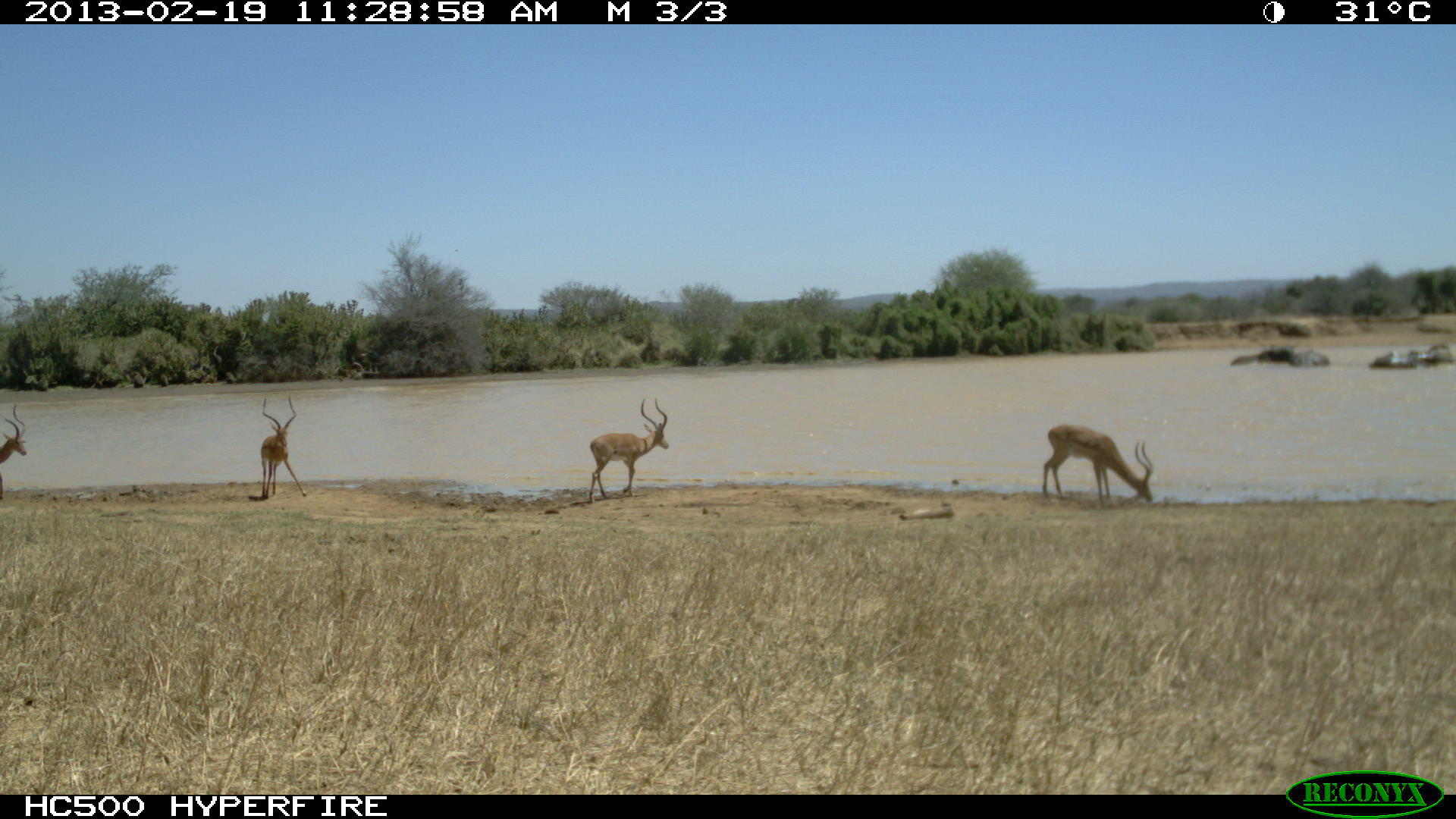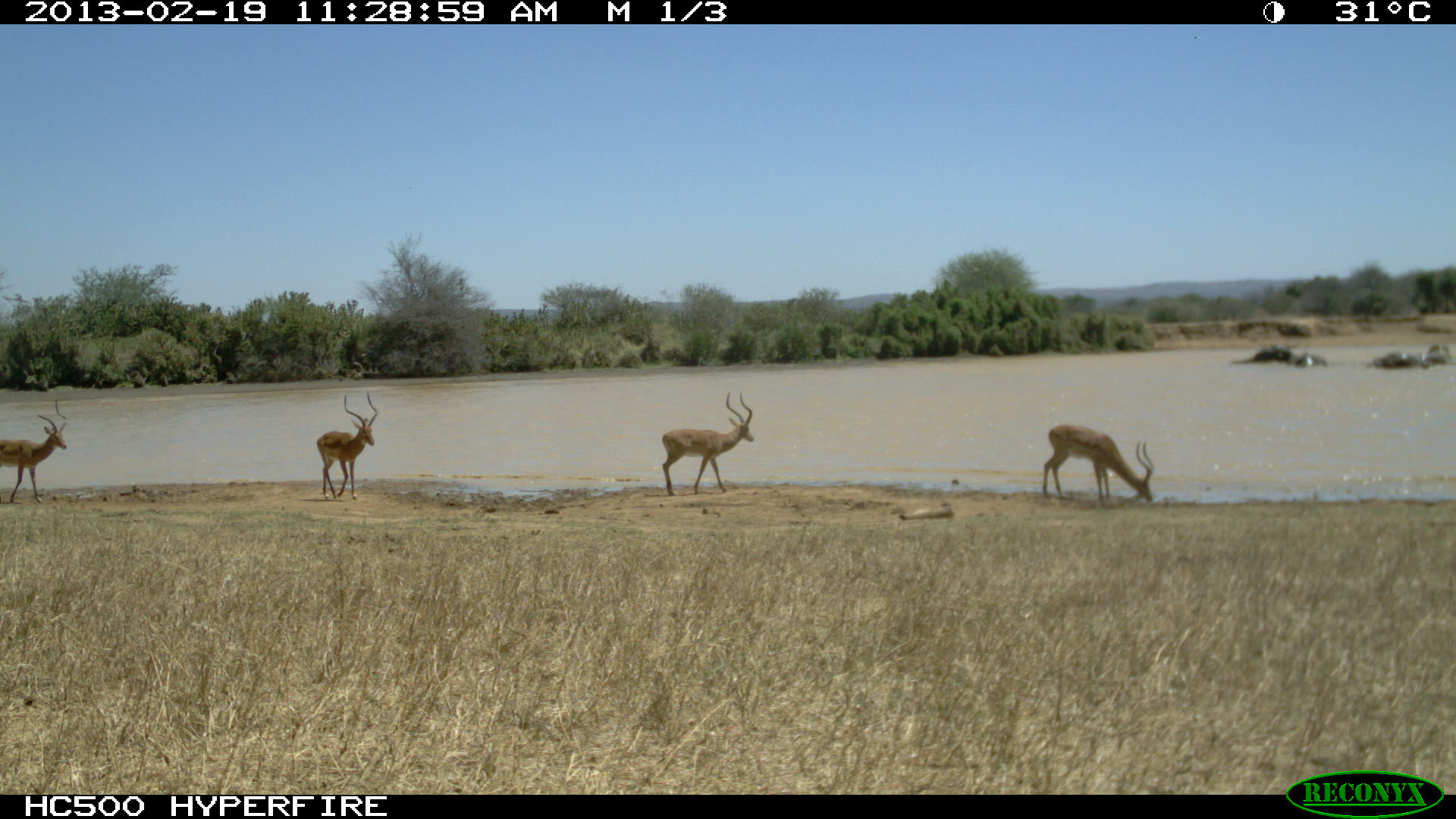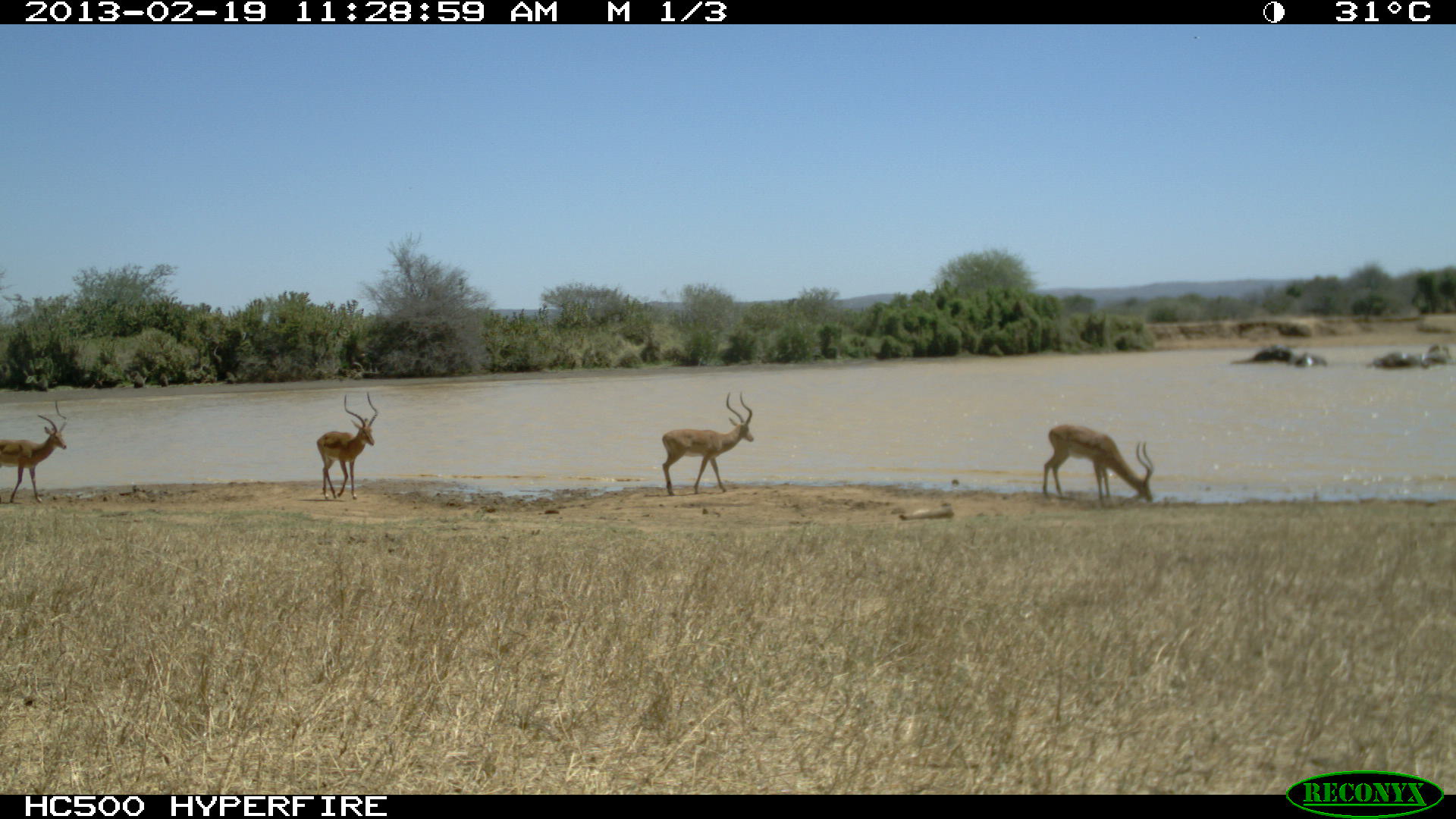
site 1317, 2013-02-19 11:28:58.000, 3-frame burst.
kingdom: Animalia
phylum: Chordata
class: Mammalia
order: Artiodactyla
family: Bovidae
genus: Aepyceros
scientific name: Aepyceros melampus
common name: impala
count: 4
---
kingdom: Animalia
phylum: Chordata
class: Mammalia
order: Proboscidea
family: Elephantidae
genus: Loxodonta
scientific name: Loxodonta africana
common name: african bush elephant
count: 4